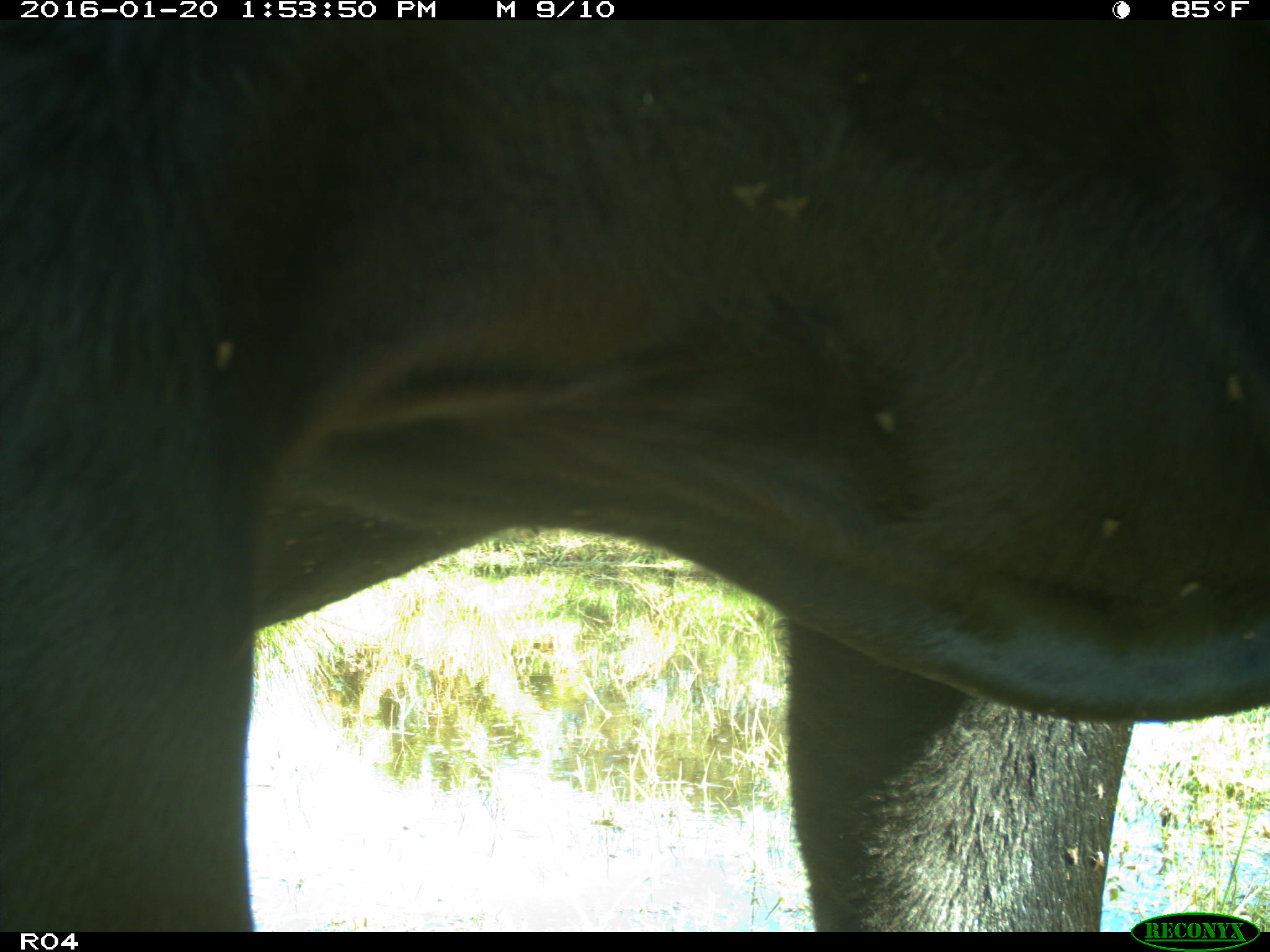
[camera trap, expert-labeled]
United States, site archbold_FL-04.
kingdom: Animalia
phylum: Chordata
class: Mammalia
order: Artiodactyla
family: Bovidae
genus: Bos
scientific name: Bos taurus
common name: domestic cow